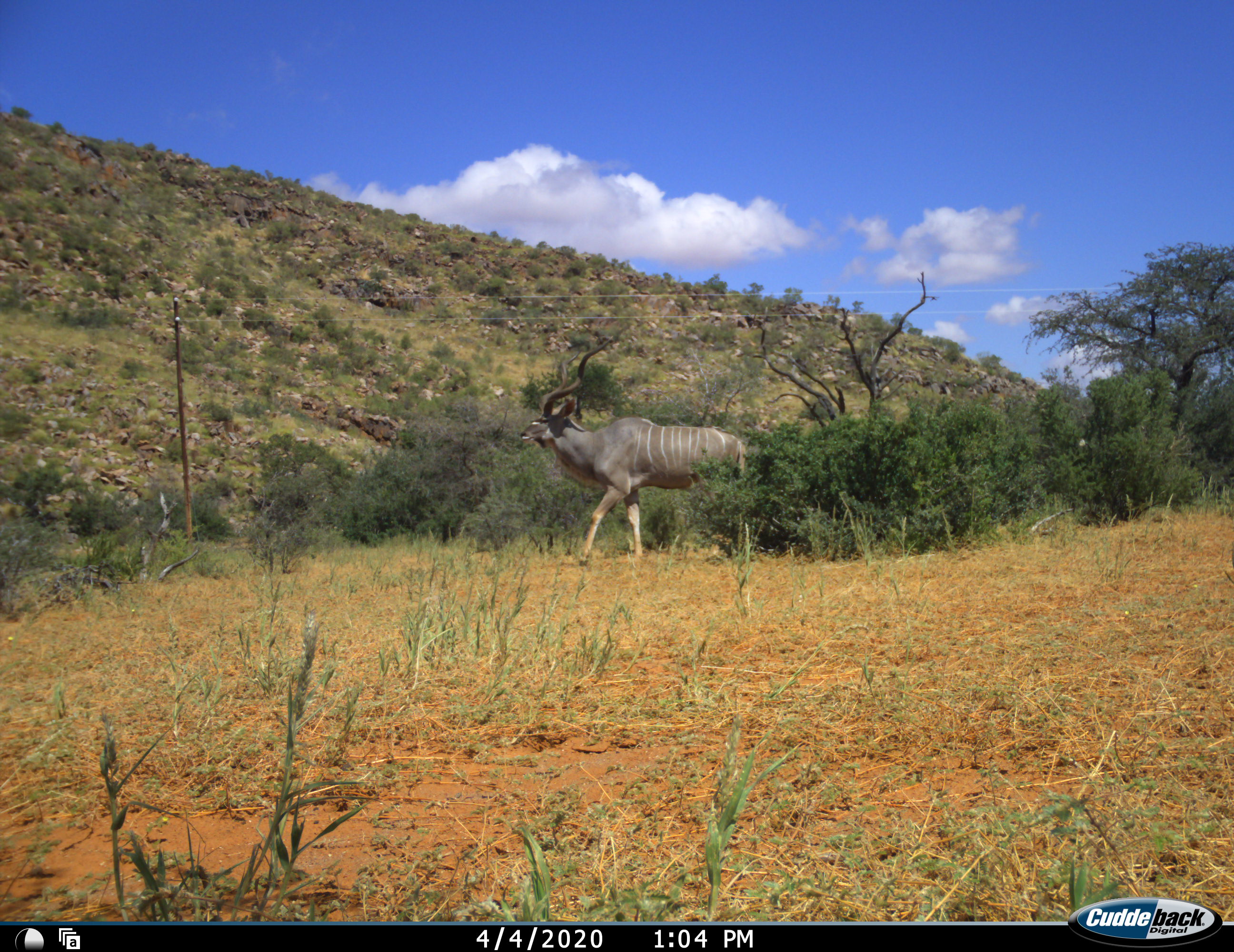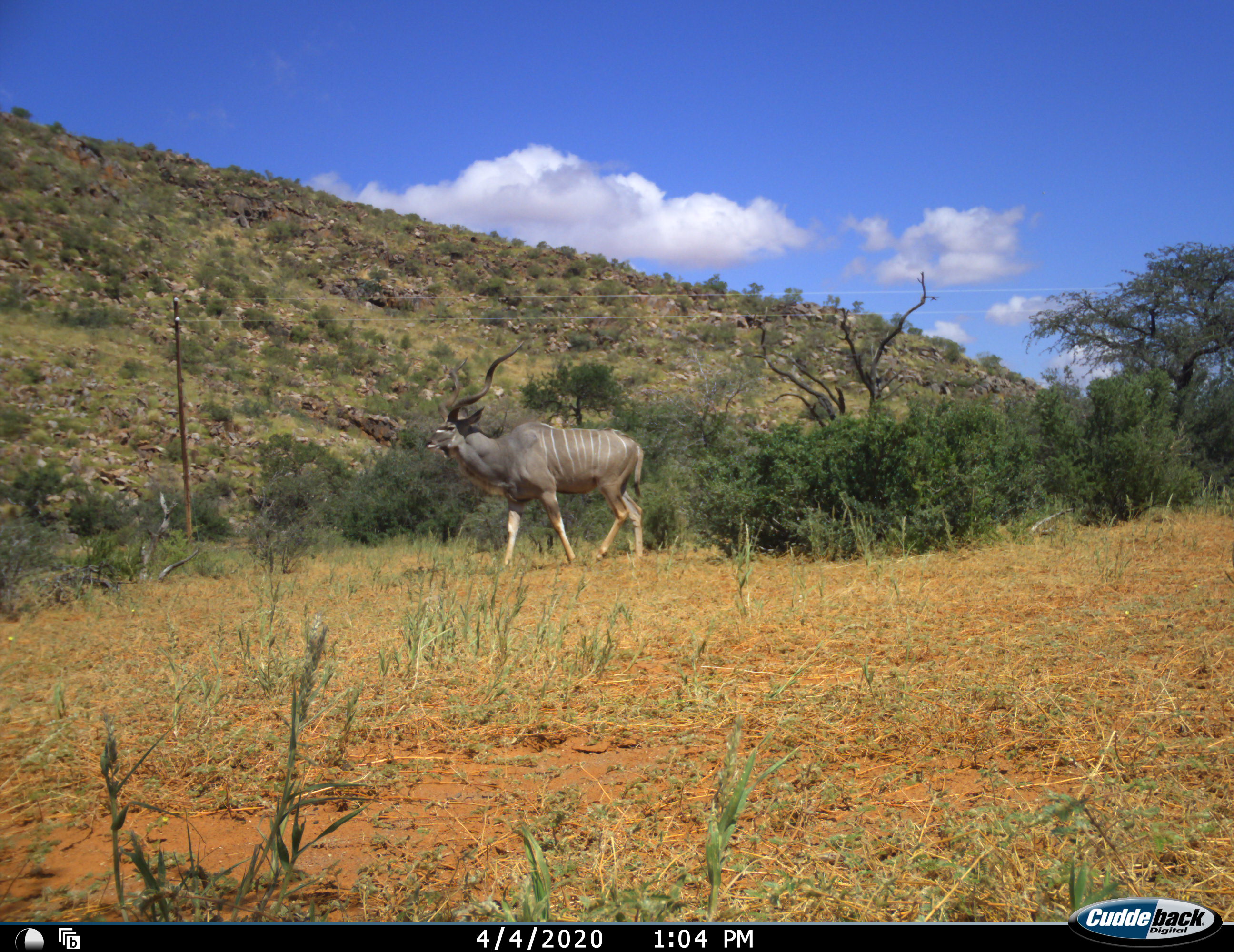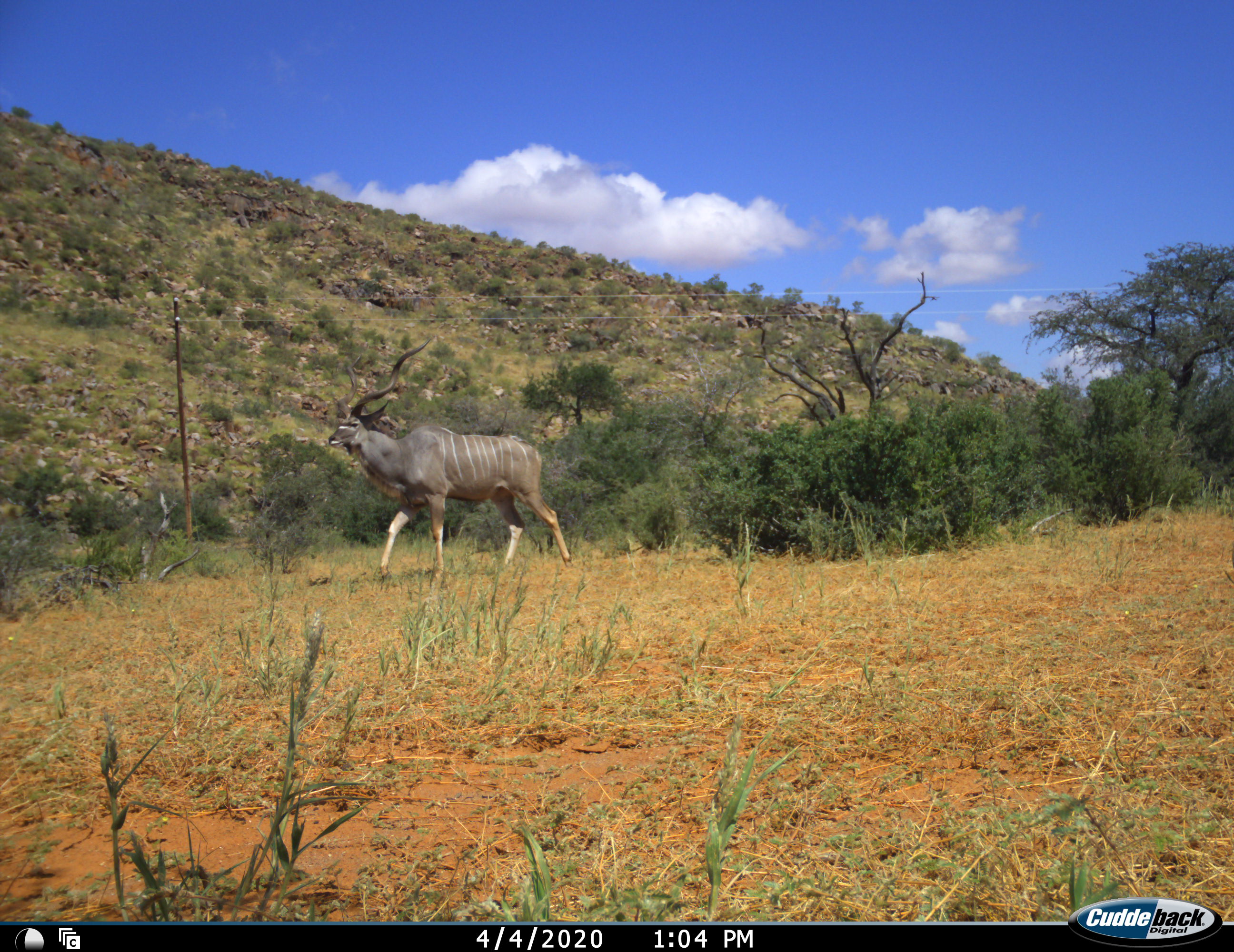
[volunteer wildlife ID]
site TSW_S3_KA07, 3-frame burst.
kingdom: Animalia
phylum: Chordata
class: Mammalia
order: Artiodactyla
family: Bovidae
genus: Tragelaphus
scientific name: Tragelaphus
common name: kudu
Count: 1.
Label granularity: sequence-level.